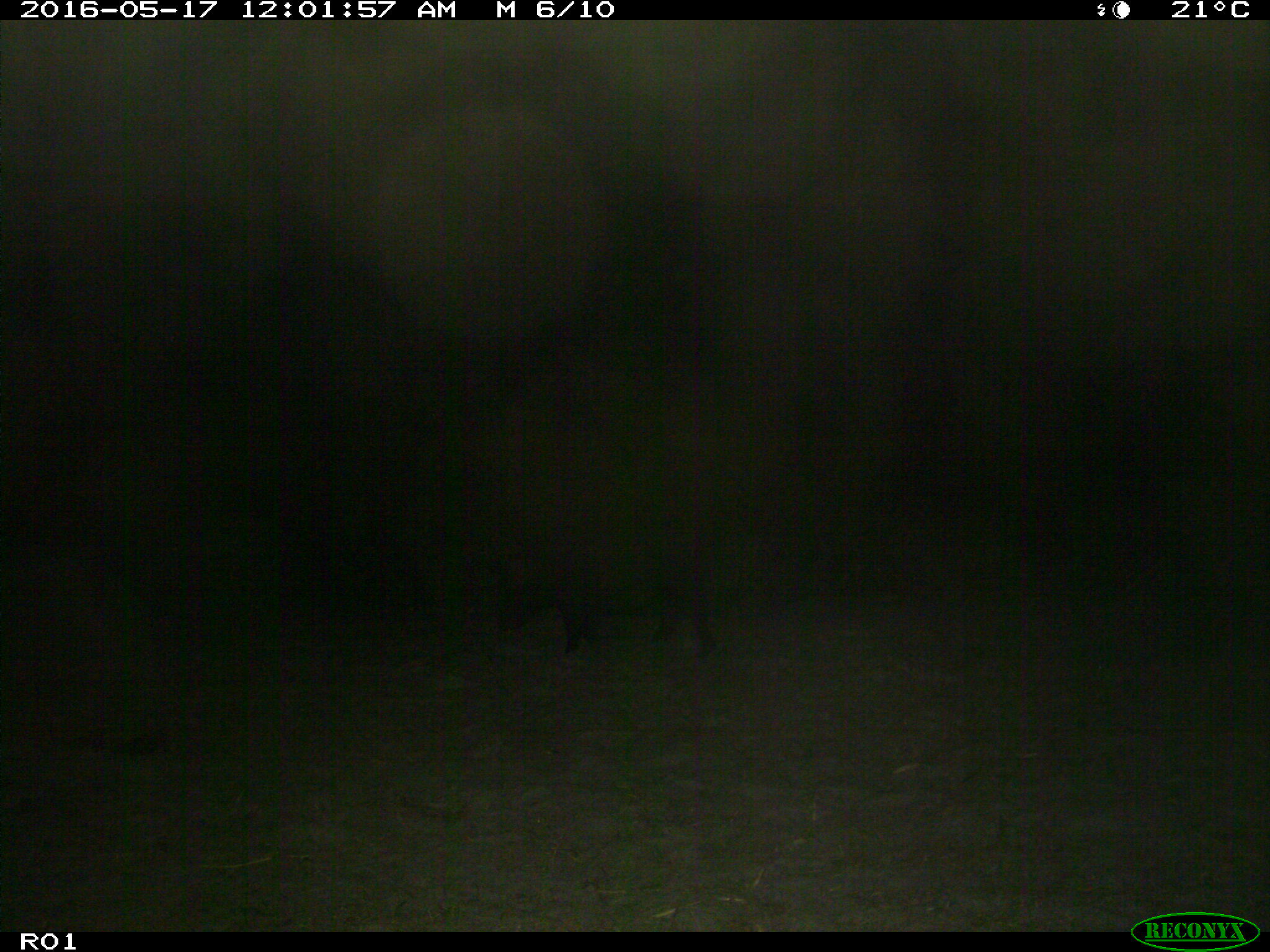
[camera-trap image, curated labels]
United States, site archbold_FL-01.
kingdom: Animalia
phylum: Chordata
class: Mammalia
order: Artiodactyla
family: Suidae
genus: Sus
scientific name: Sus scrofa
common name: wild boar